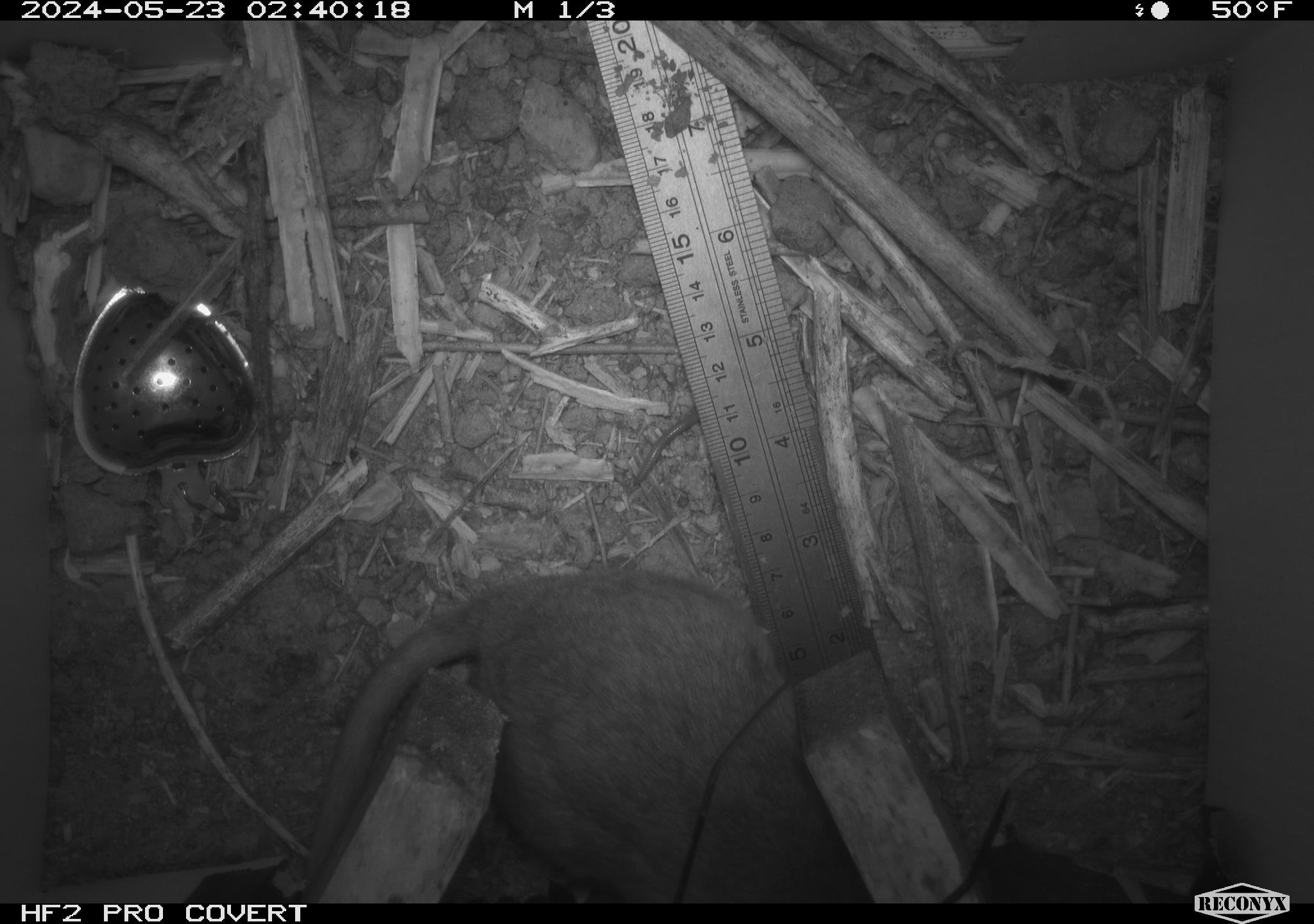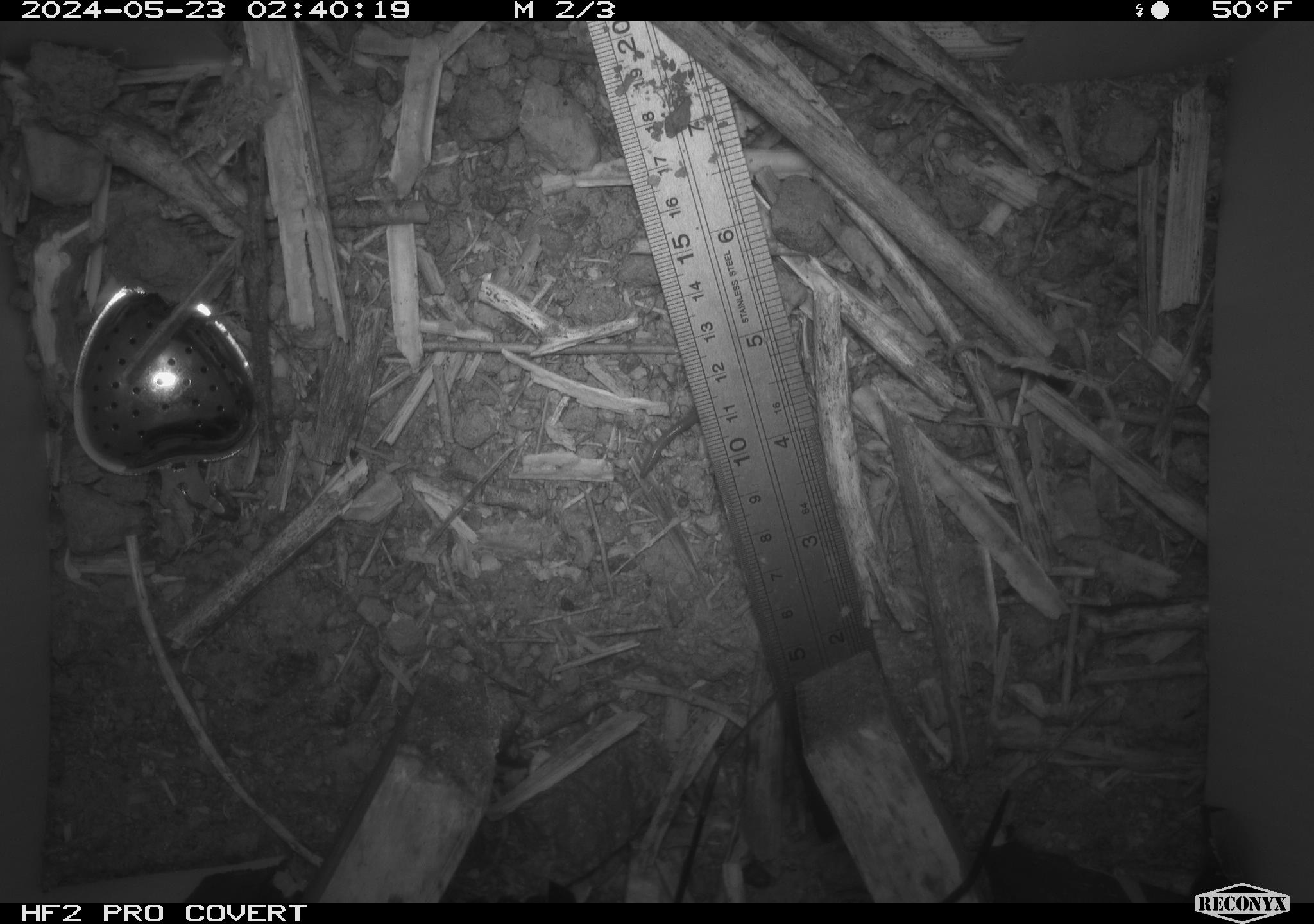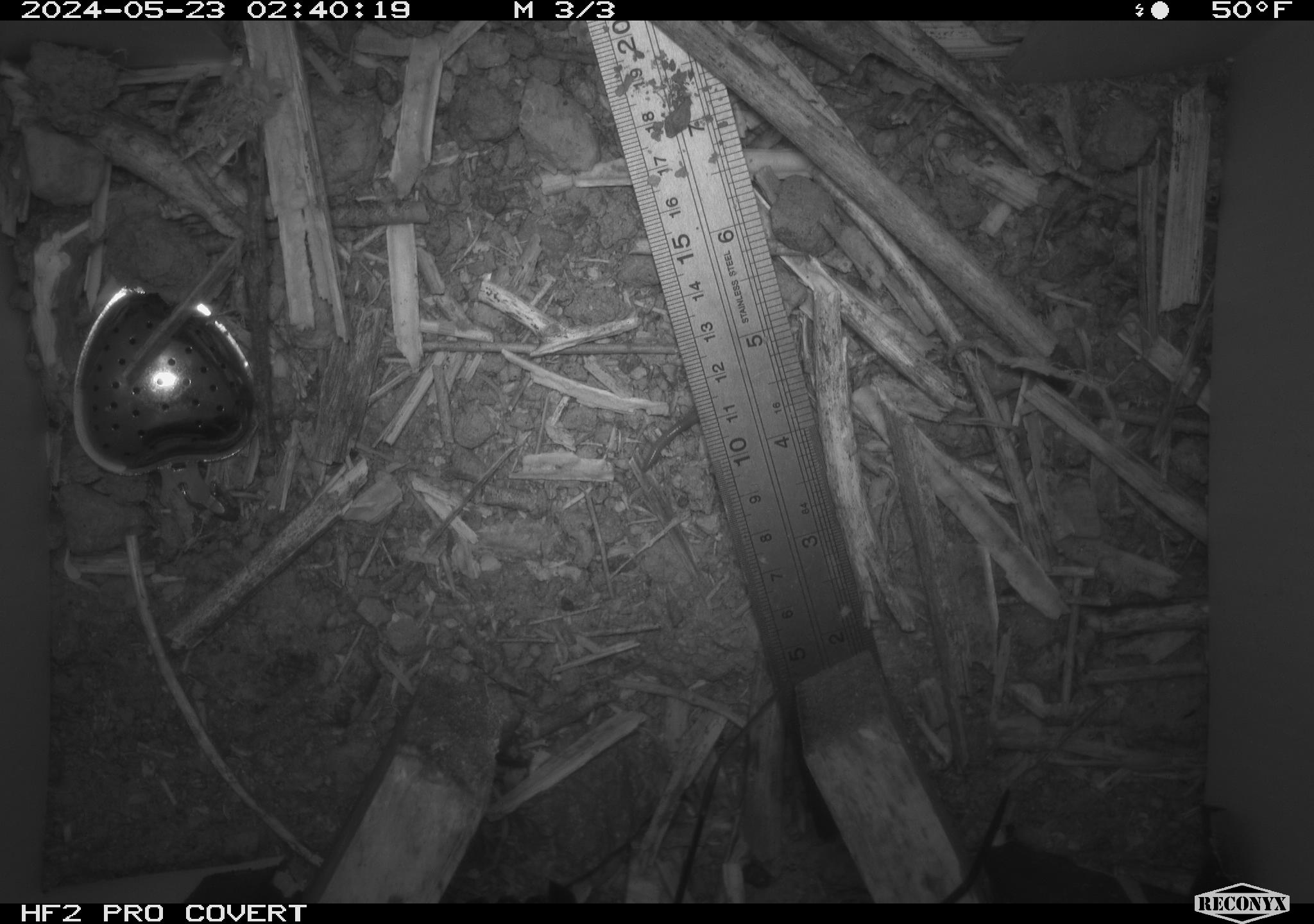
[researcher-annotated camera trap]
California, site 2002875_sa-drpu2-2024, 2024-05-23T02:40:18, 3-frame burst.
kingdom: Animalia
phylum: Chordata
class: Mammalia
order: Rodentia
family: Cricetidae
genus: Neotoma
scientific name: Neotoma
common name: pack rat or woodrat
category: neotoma species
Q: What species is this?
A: Neotoma species (pack rat or woodrat) (Neotoma).